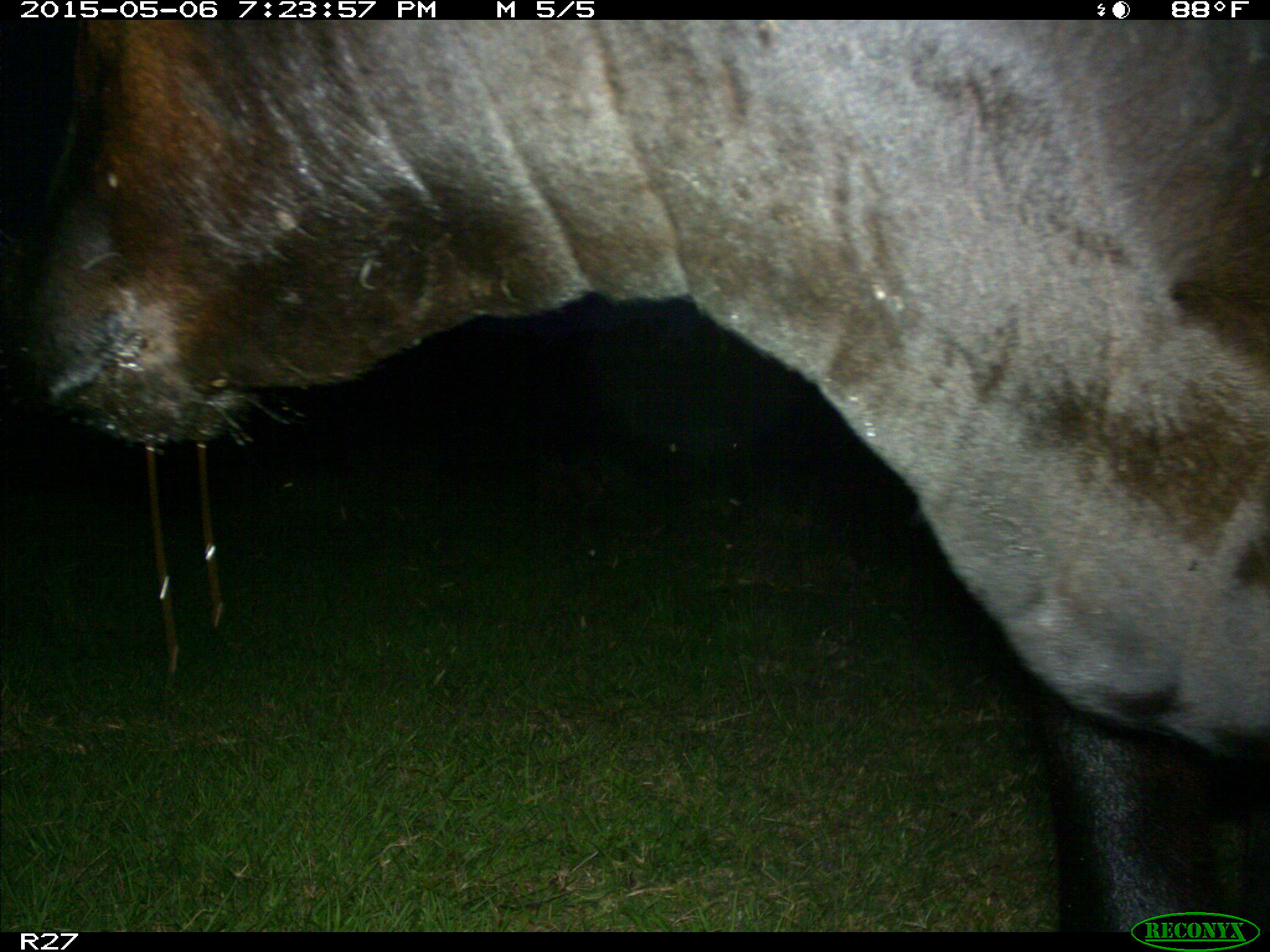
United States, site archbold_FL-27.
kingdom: Animalia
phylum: Chordata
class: Mammalia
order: Artiodactyla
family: Bovidae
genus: Bos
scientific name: Bos taurus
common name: domestic cow